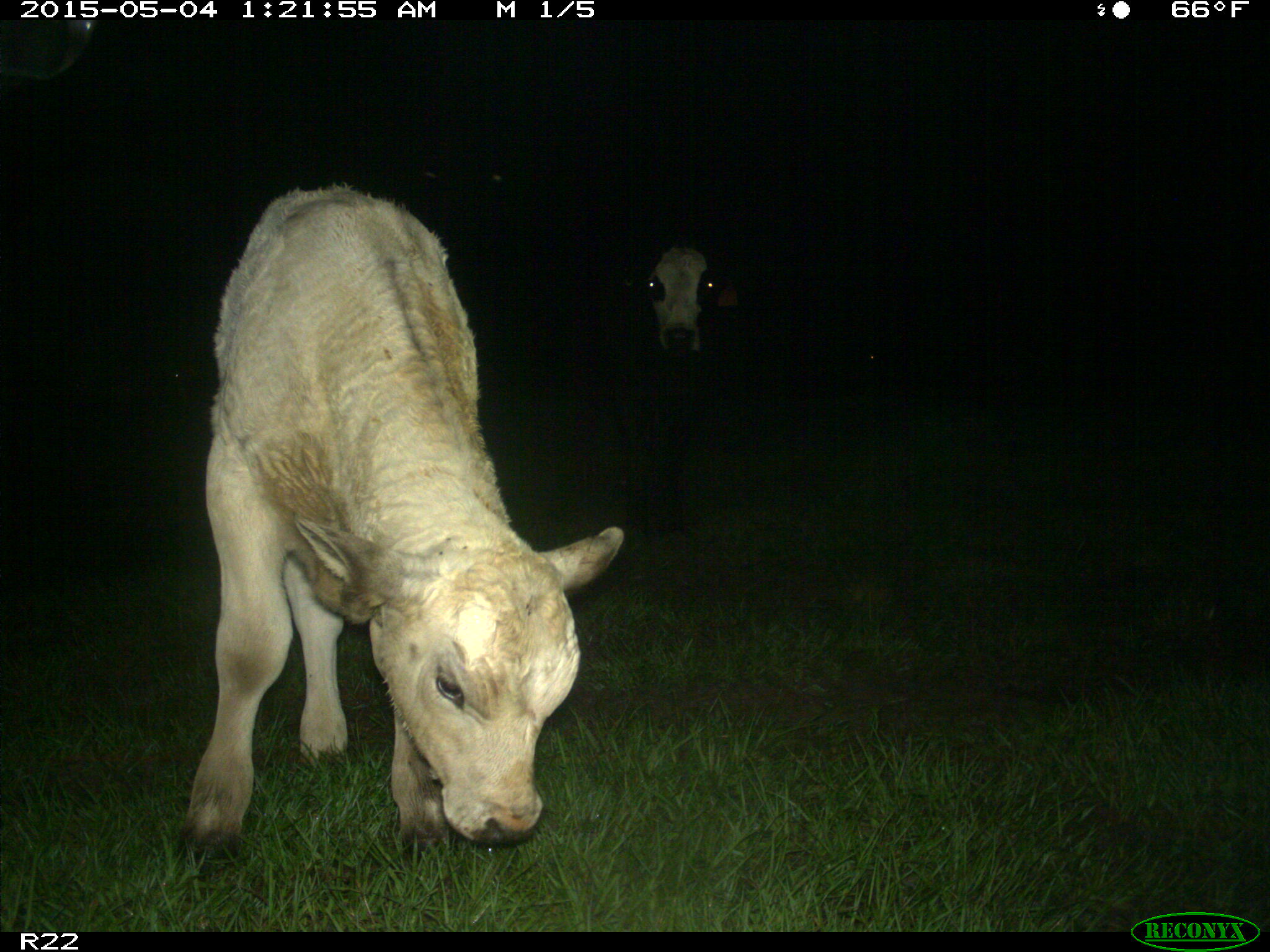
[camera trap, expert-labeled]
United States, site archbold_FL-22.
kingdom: Animalia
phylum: Chordata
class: Mammalia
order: Artiodactyla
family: Bovidae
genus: Bos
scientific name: Bos taurus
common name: domestic cow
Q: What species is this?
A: Bos taurus (domestic cow).